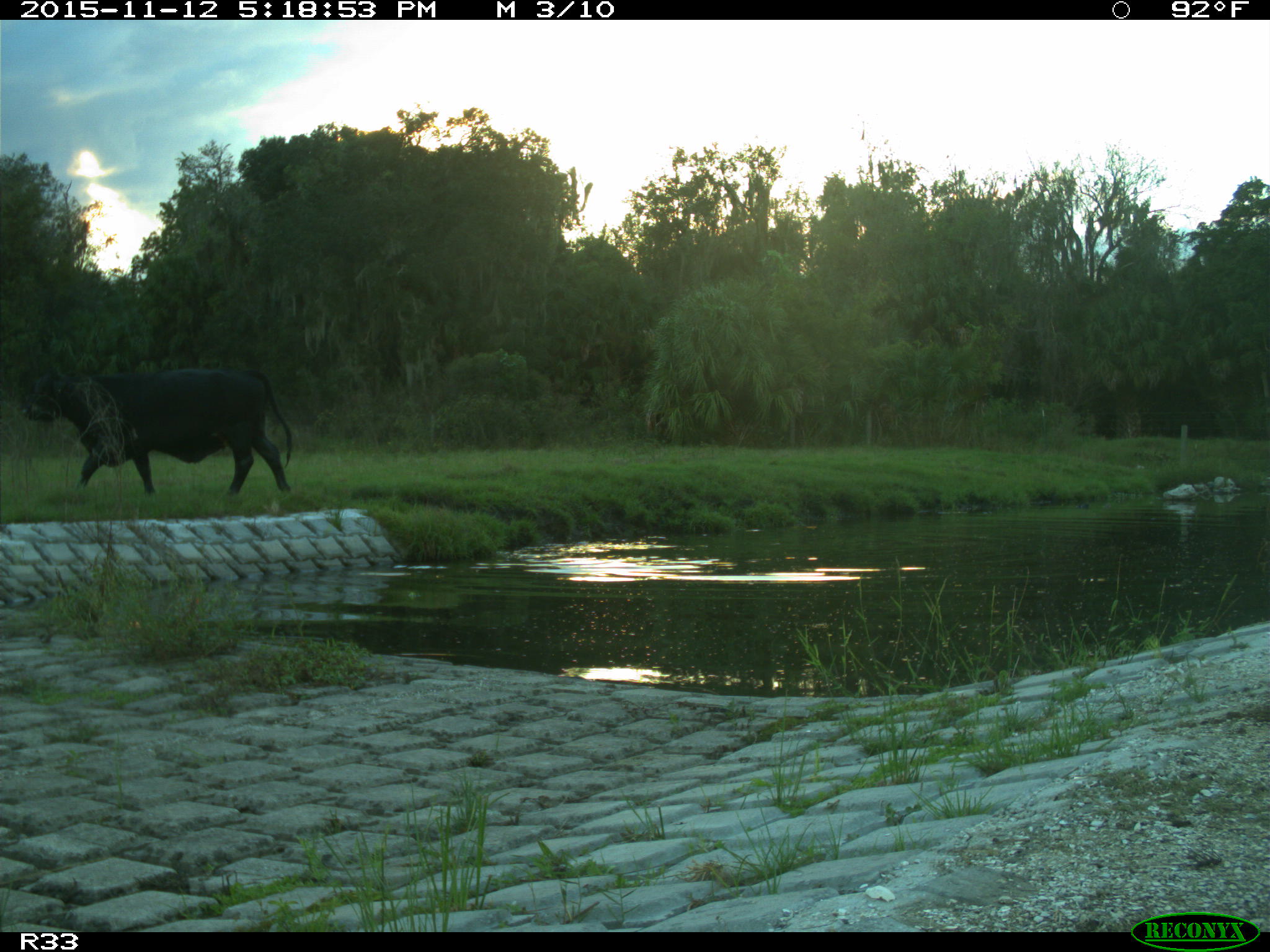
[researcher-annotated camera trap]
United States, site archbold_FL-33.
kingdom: Animalia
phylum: Chordata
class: Mammalia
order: Artiodactyla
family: Bovidae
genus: Bos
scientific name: Bos taurus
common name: domestic cow